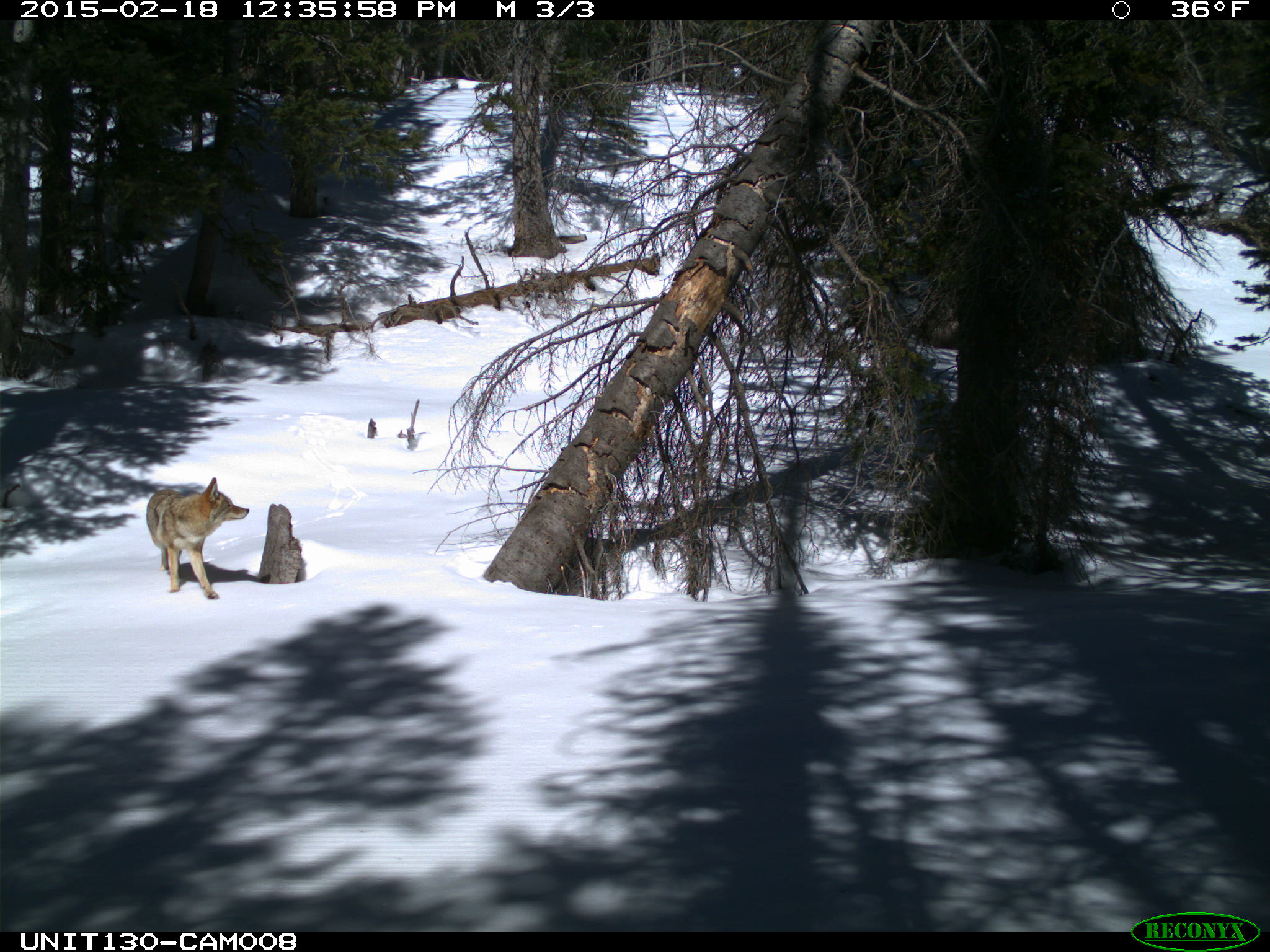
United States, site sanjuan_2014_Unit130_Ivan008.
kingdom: Animalia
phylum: Chordata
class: Mammalia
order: Carnivora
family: Canidae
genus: Canis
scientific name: Canis latrans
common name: coyote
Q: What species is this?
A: Canis latrans (coyote).